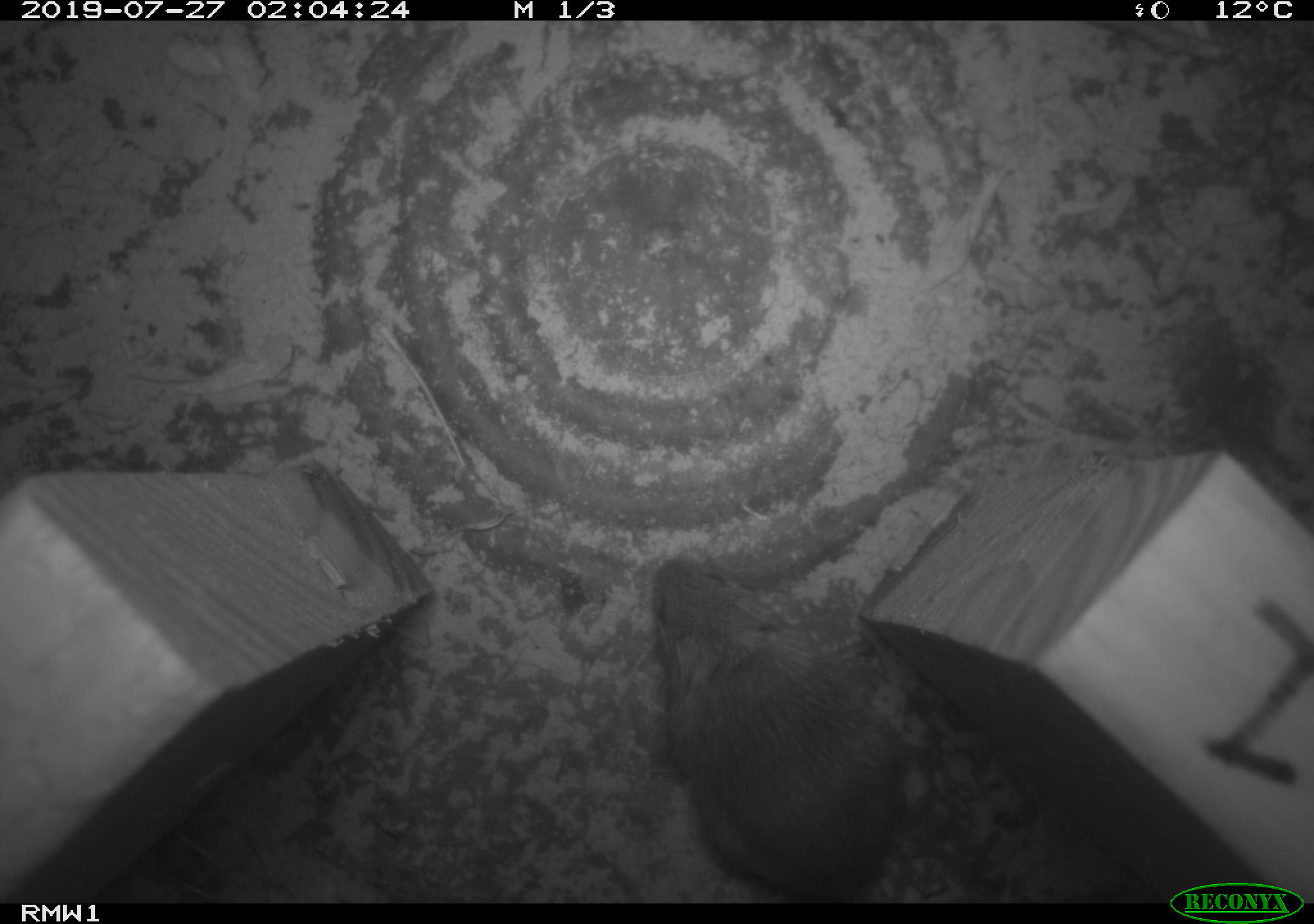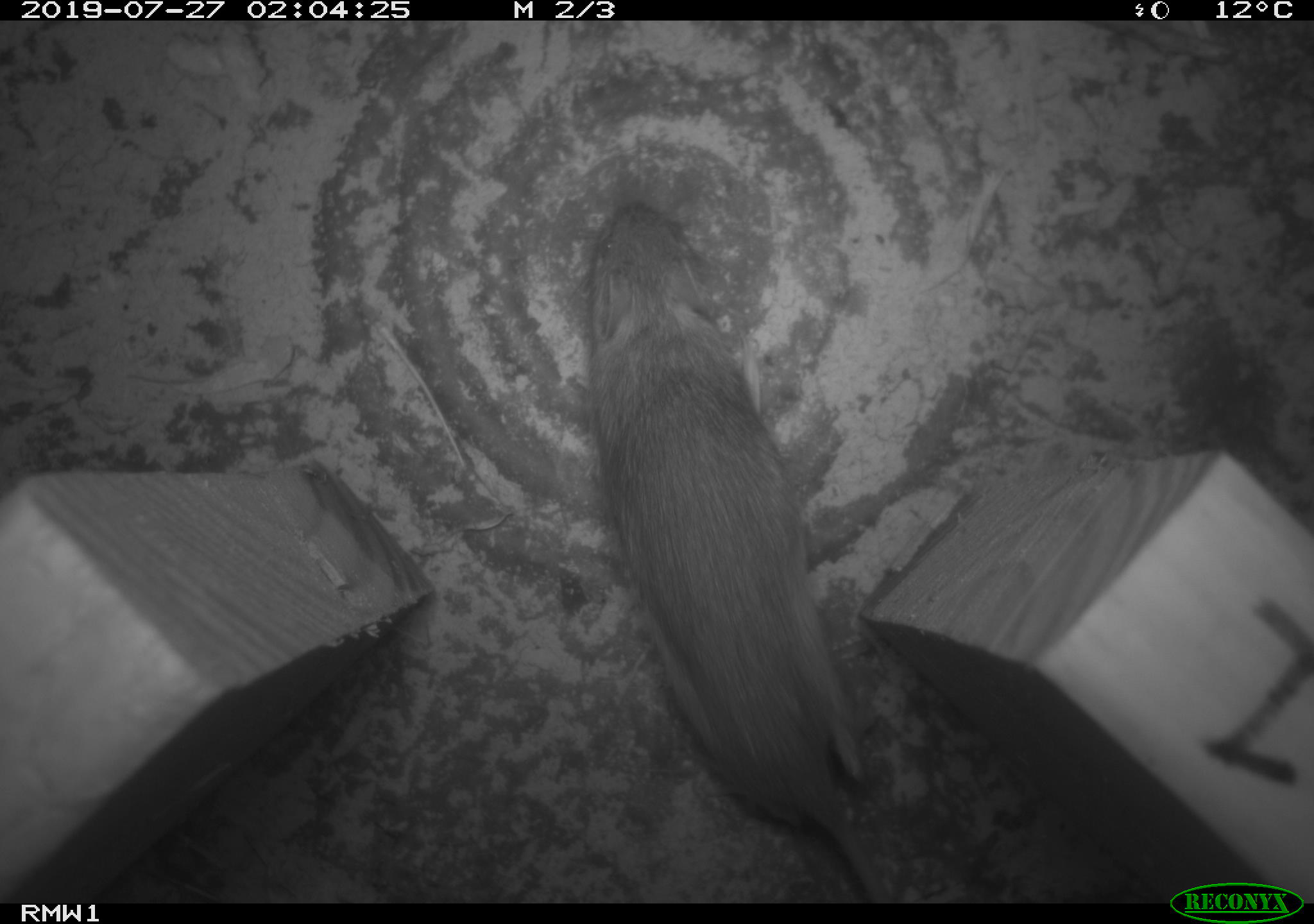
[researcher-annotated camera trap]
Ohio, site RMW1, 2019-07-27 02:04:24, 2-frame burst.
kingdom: Animalia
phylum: Chordata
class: Mammalia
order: Rodentia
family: Zapodidae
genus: Napaeozapus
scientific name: Napaeozapus insignis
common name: woodland jumping mouse